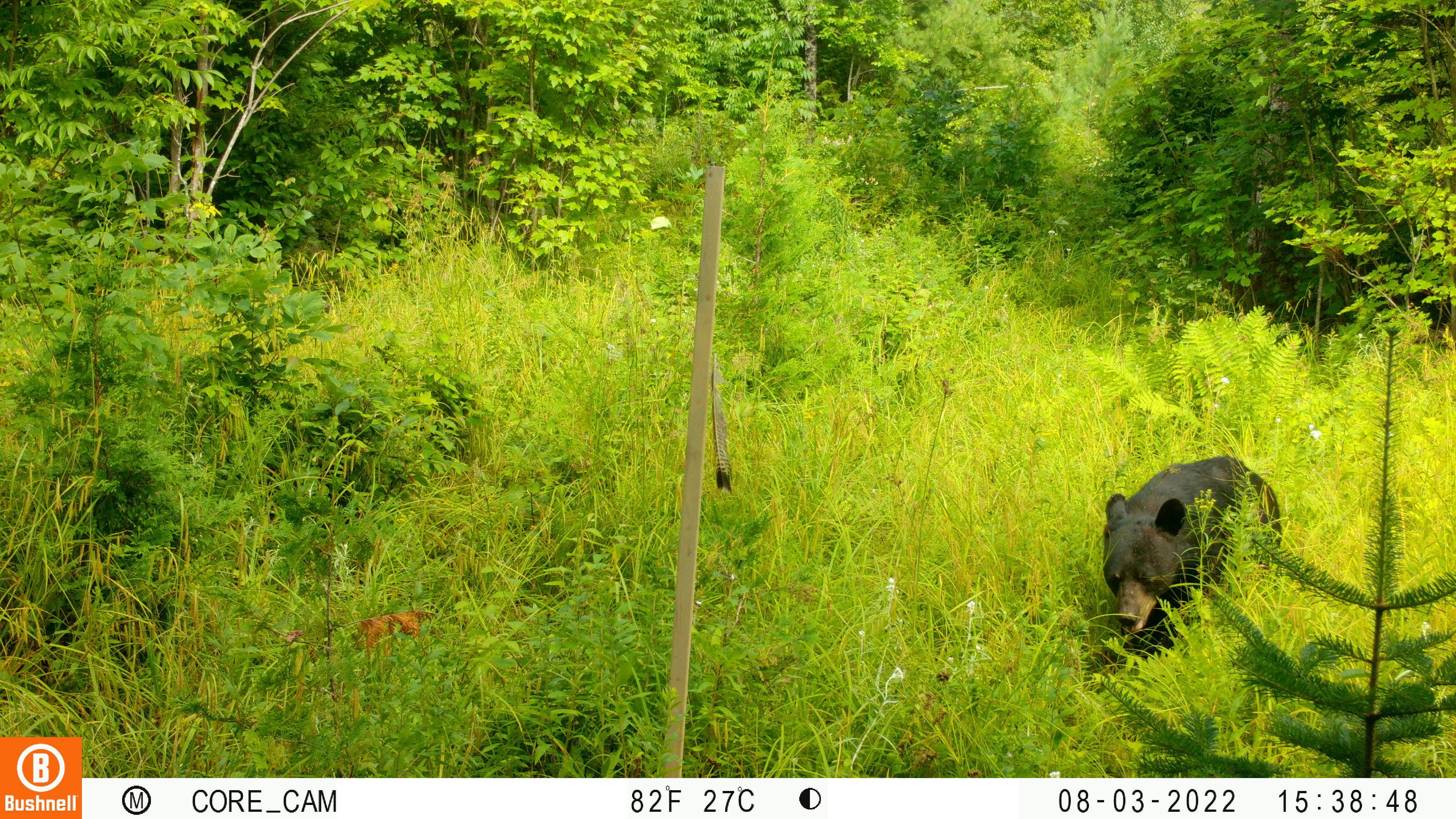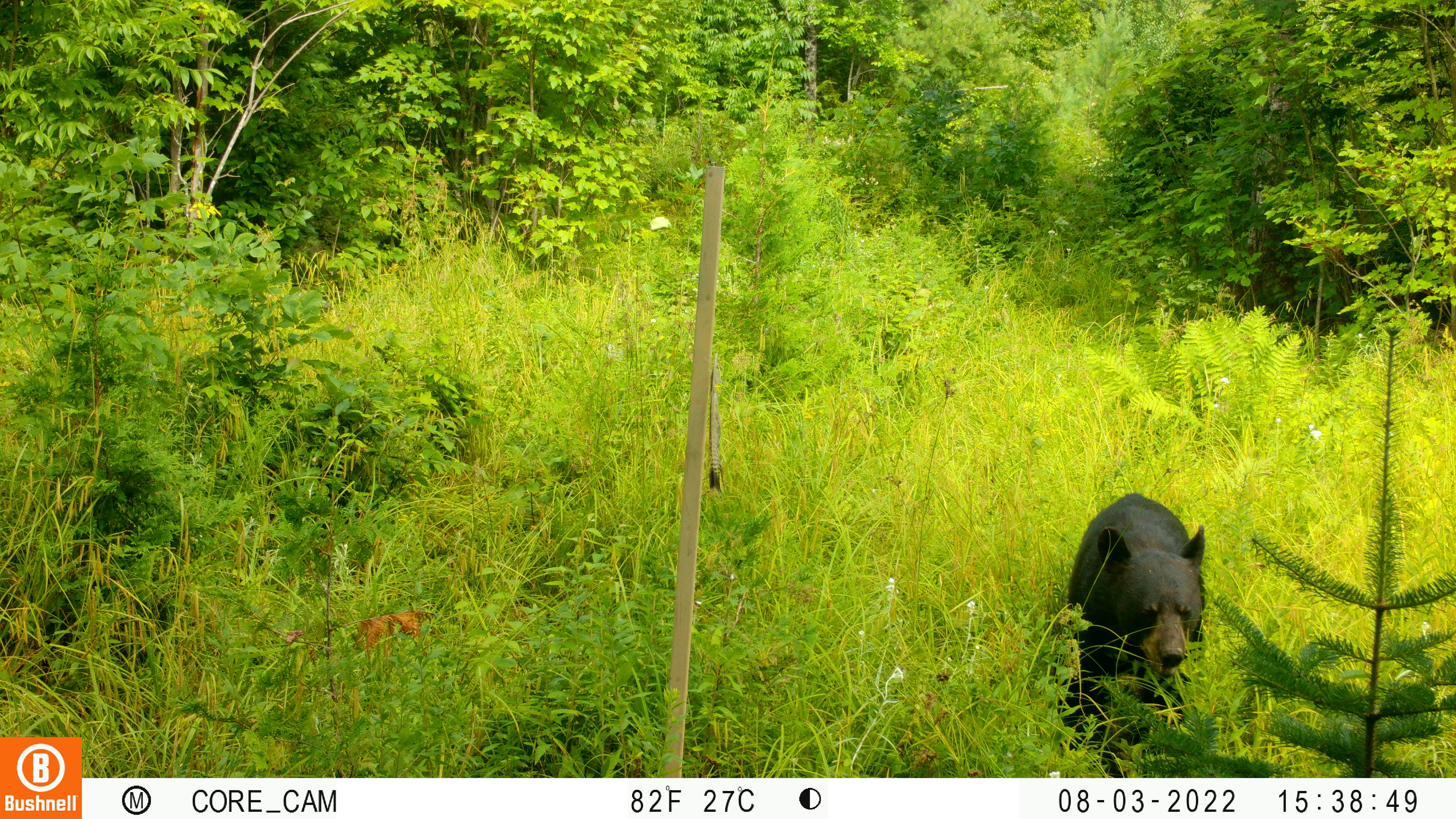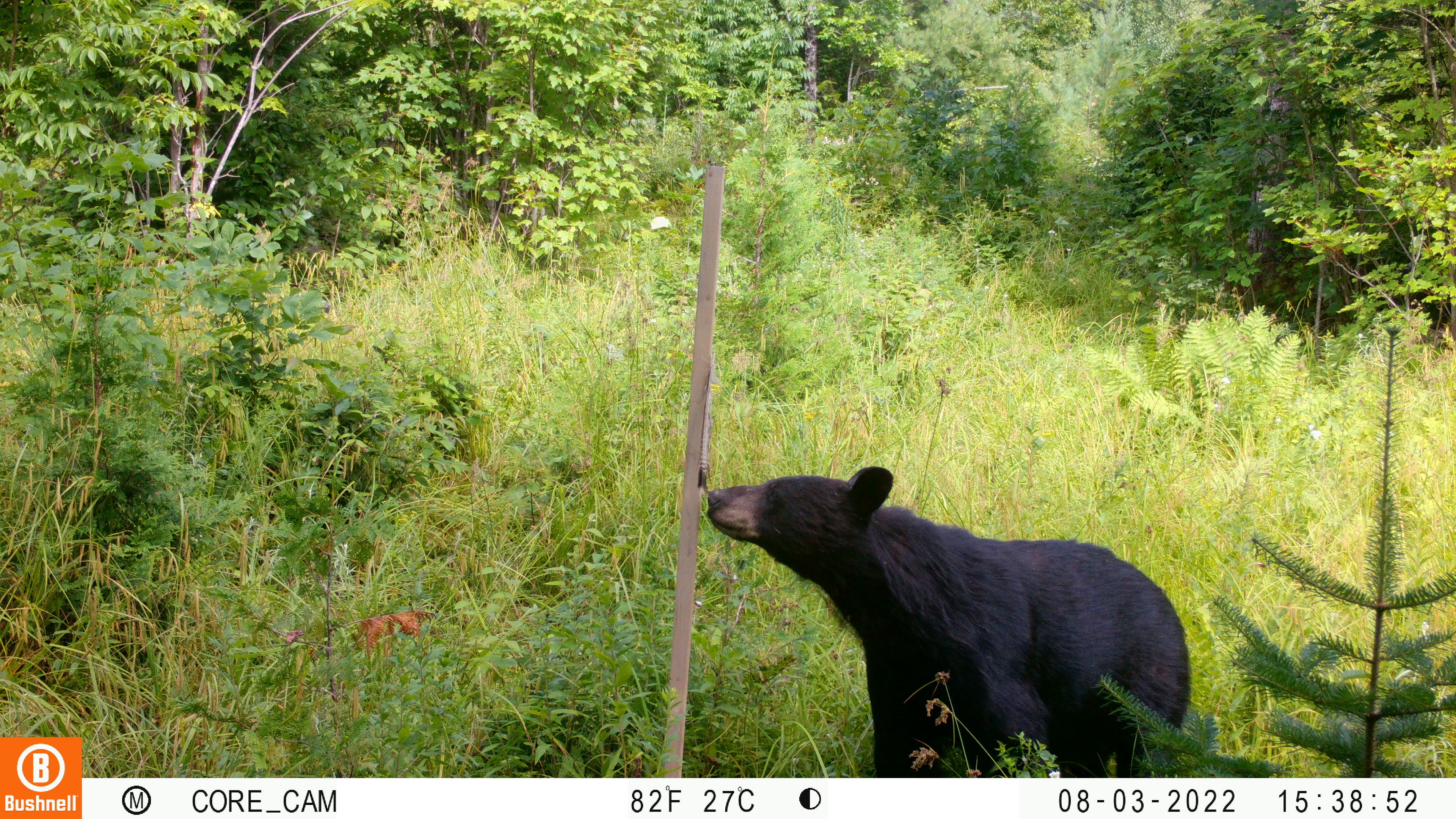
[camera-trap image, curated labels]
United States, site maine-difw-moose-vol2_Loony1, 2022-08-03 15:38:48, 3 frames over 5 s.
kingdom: Animalia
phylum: Chordata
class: Mammalia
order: Carnivora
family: Ursidae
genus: Ursus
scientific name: Ursus americanus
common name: black bear